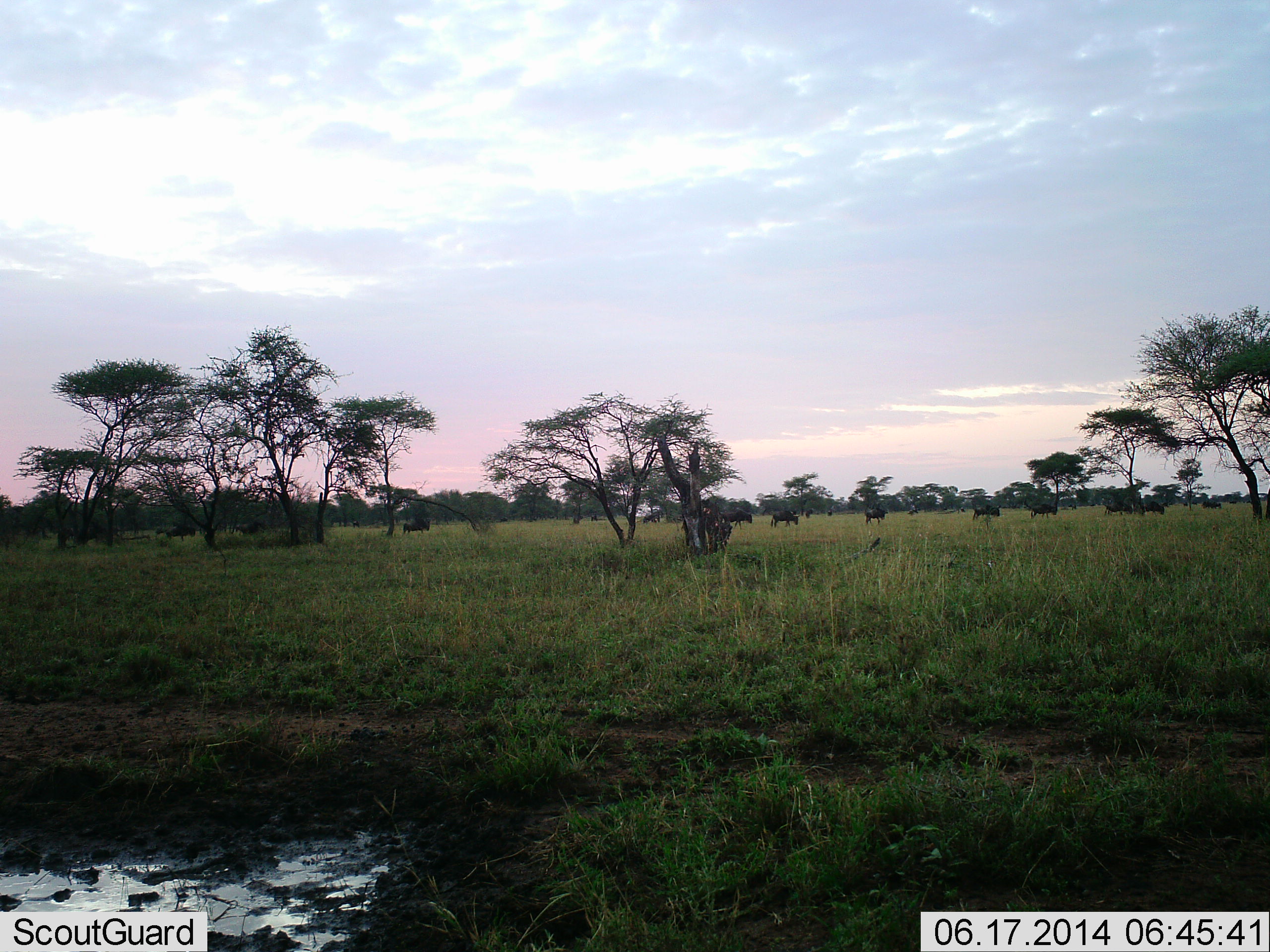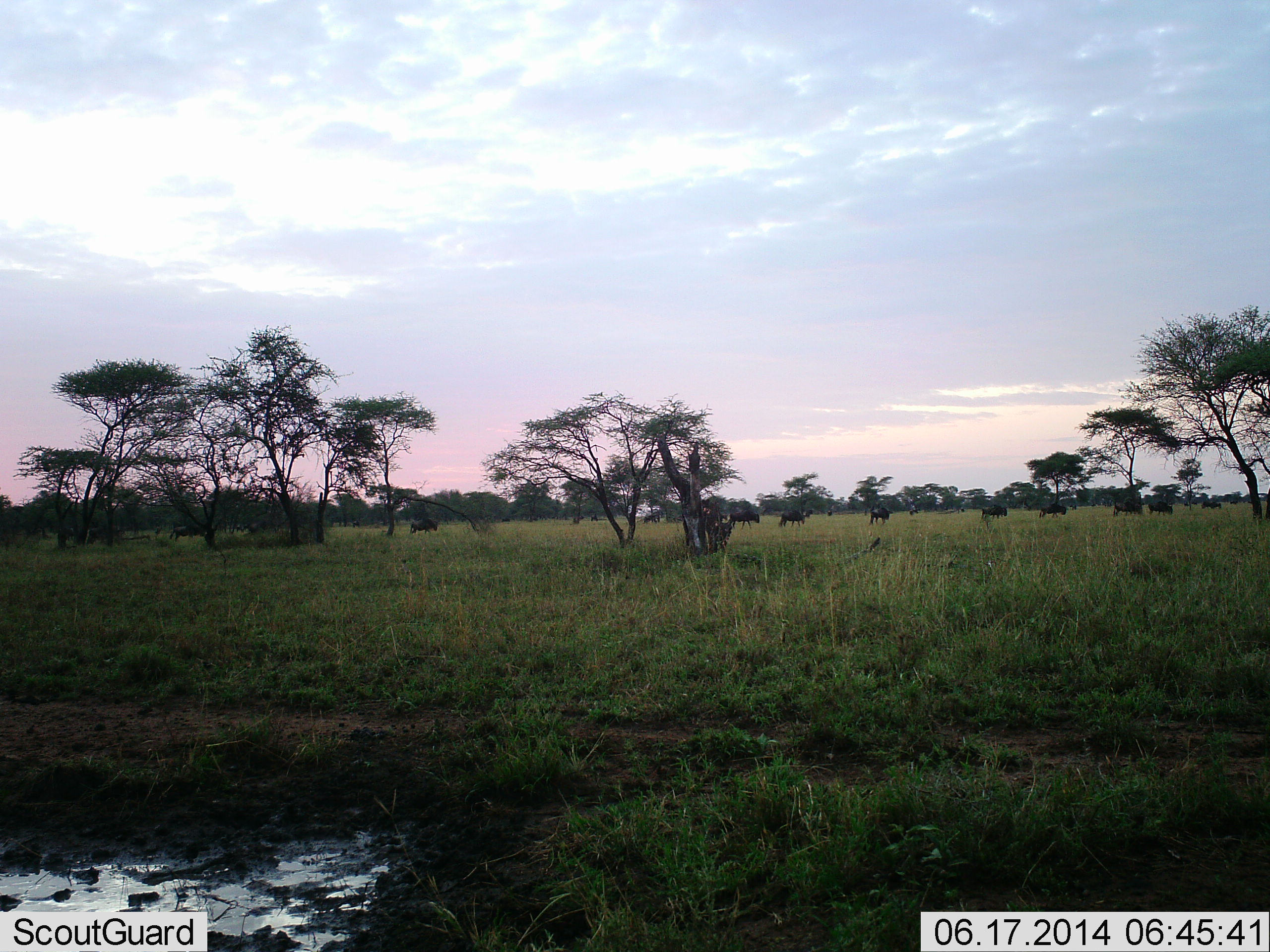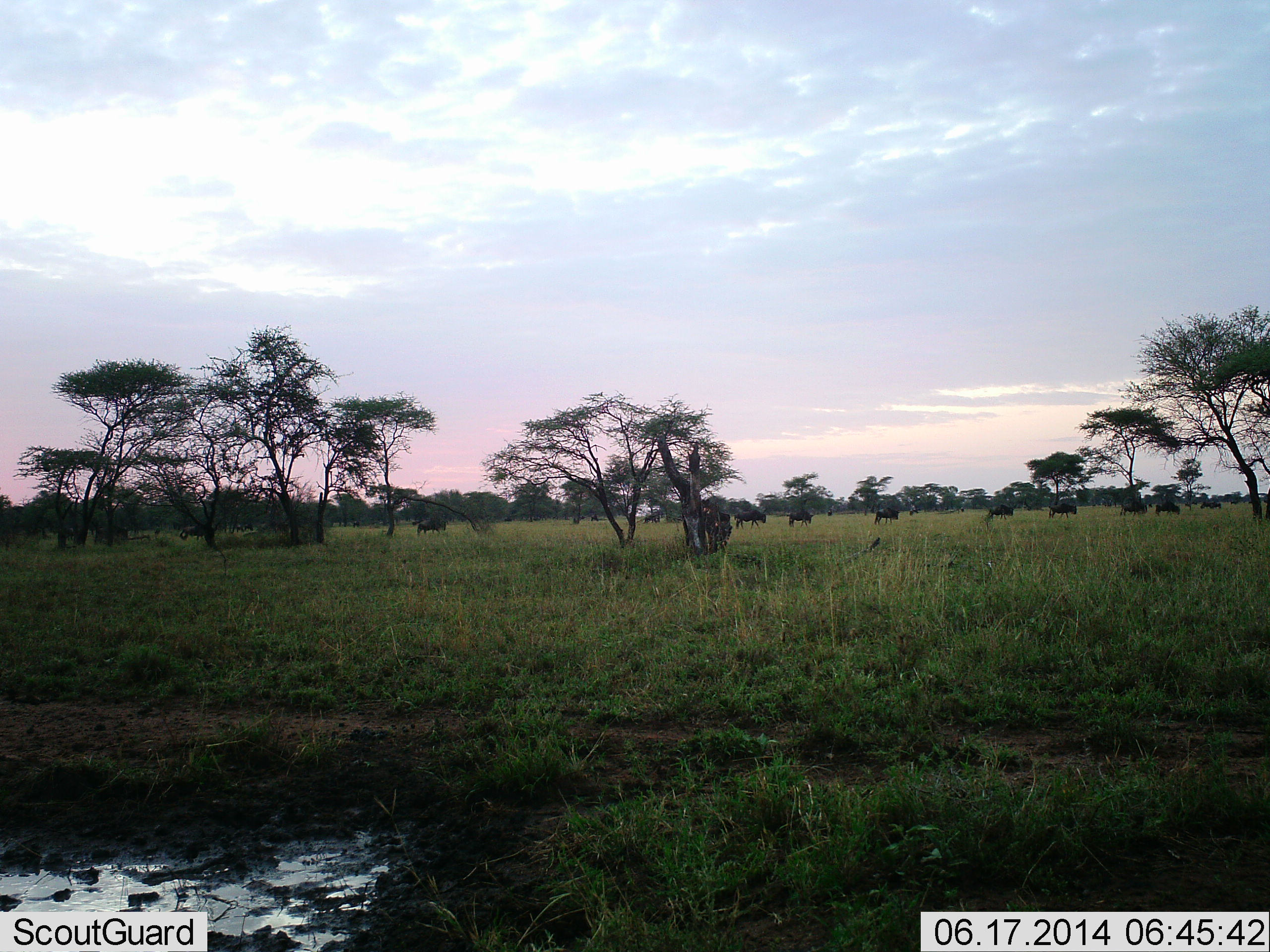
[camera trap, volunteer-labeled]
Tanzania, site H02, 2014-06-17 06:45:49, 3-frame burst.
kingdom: Animalia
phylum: Chordata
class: Mammalia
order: Artiodactyla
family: Bovidae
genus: Connochaetes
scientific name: Connochaetes taurinus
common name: blue wildebeest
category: wildebeest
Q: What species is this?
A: Wildebeest (blue wildebeest) (Connochaetes taurinus).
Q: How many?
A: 11-50.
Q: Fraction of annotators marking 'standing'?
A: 0%.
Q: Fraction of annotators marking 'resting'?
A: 0%.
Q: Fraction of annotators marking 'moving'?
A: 100%.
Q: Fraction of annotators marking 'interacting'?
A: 0%.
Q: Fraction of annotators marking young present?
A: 0%.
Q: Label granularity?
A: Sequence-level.